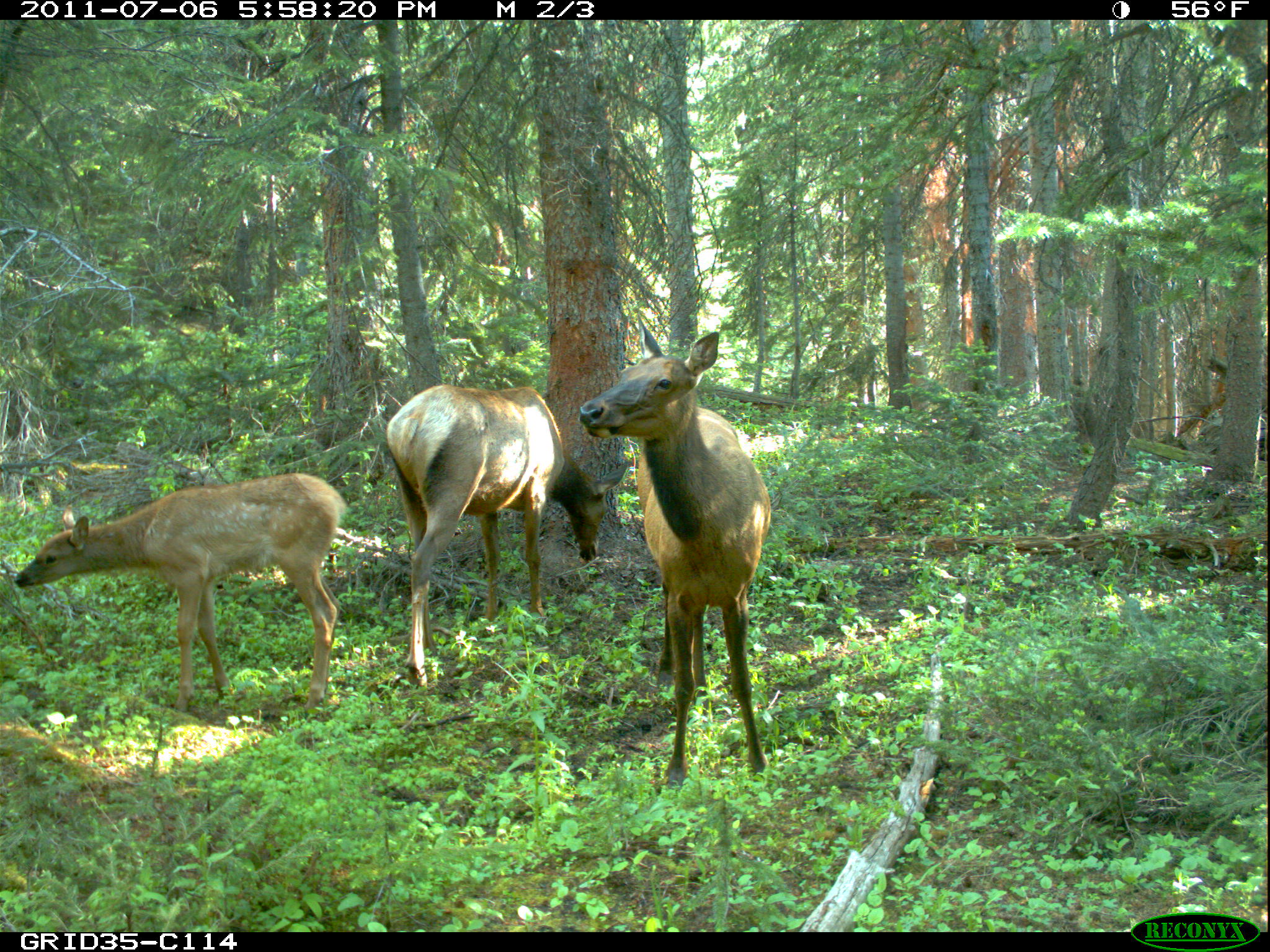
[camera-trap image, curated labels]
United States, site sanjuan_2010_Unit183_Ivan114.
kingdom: Animalia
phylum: Chordata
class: Mammalia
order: Artiodactyla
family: Cervidae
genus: Cervus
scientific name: Cervus elaphus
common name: red deer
Cervus elaphus (red deer).